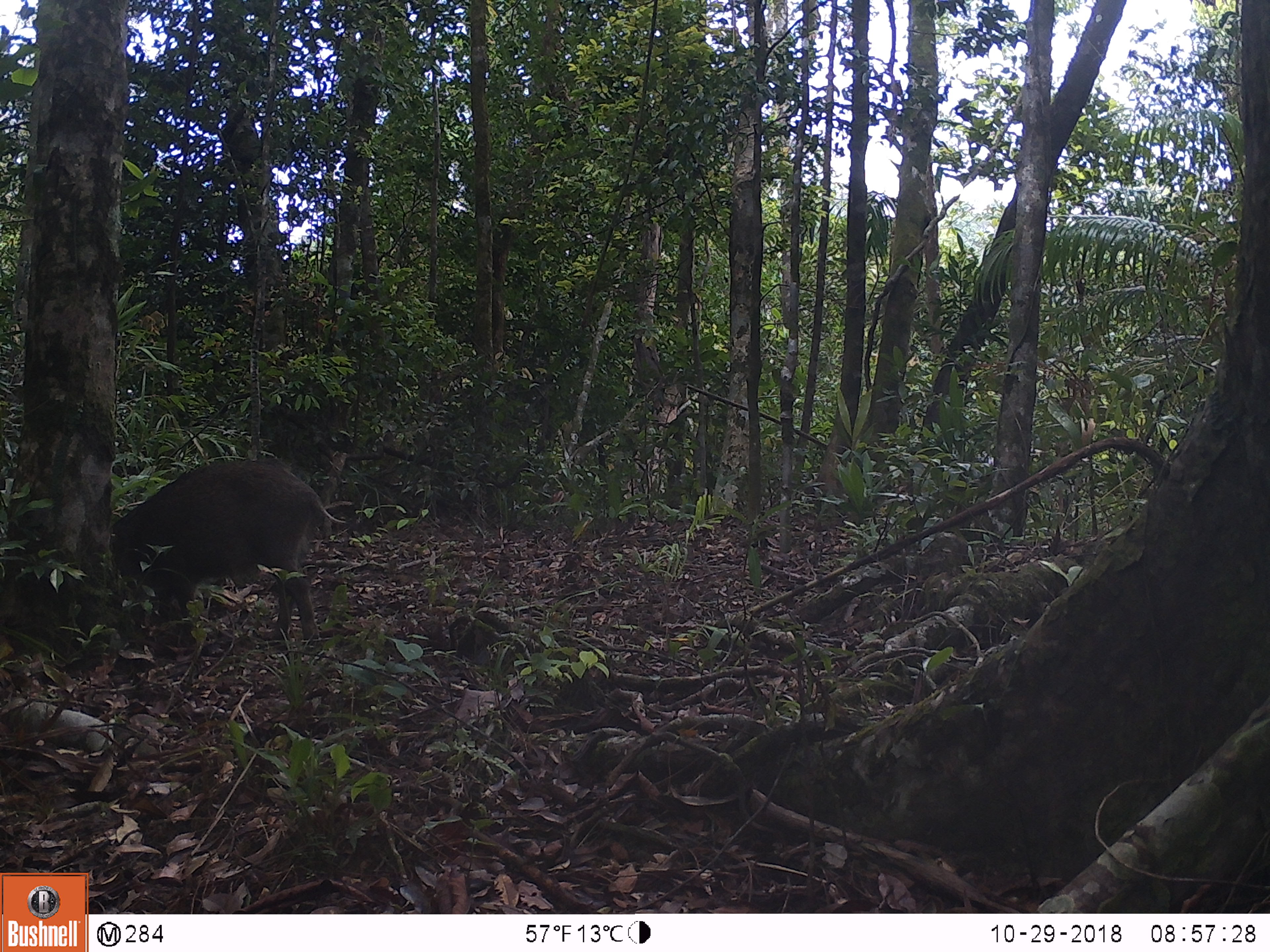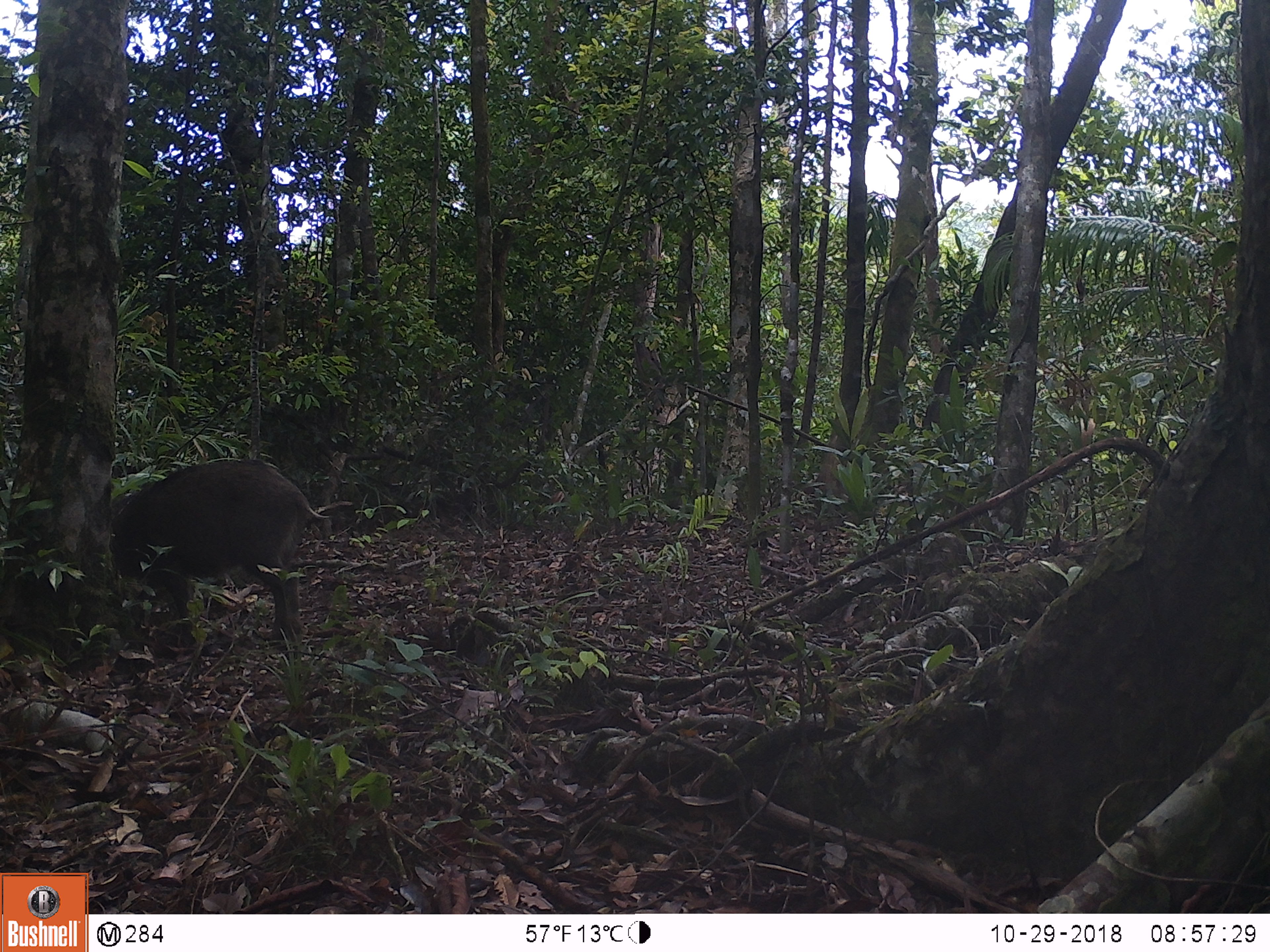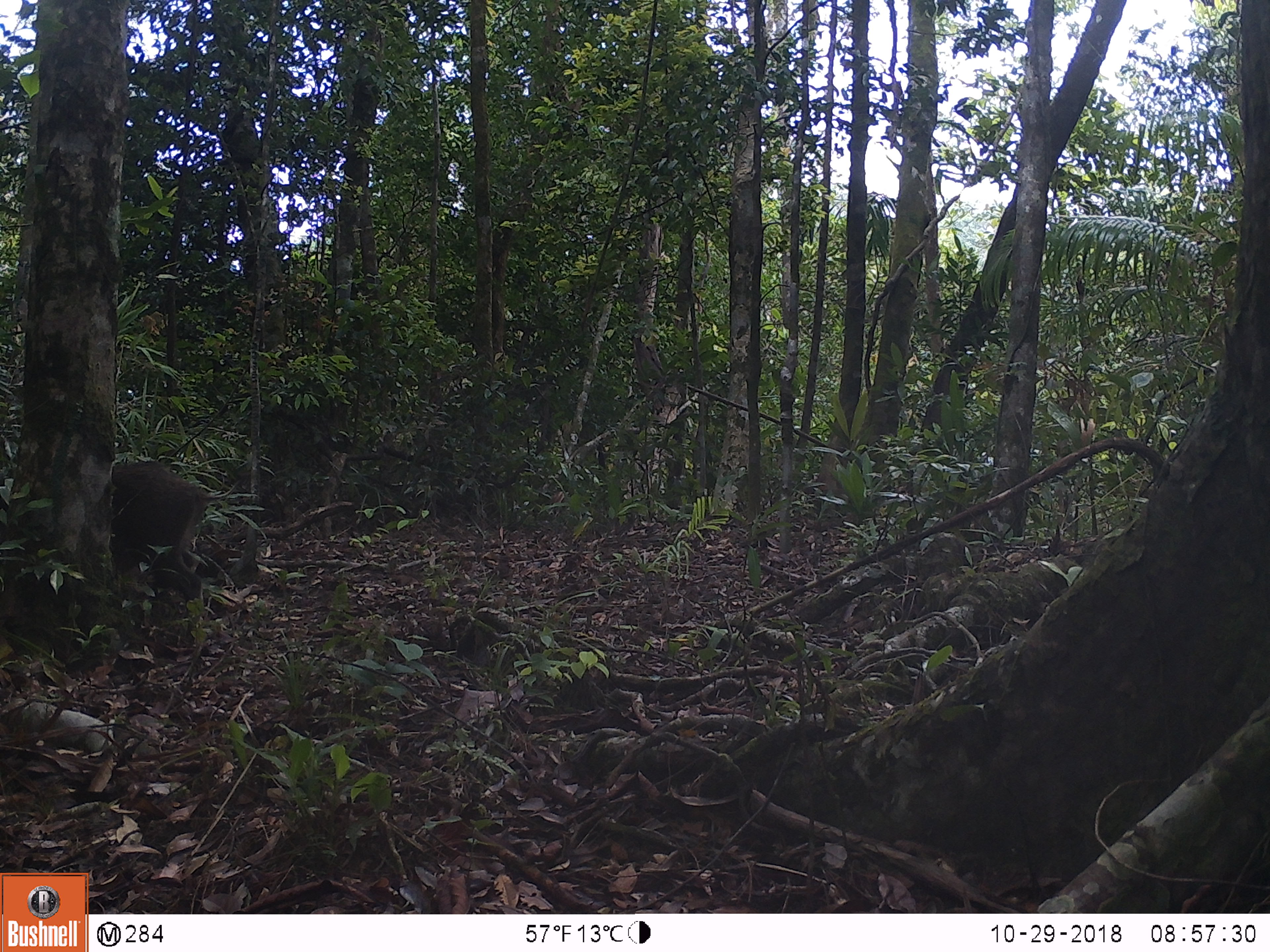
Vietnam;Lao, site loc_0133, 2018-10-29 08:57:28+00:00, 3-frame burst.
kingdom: Animalia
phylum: Chordata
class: Mammalia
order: Artiodactyla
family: Suidae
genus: Sus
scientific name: Sus scrofa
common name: eurasian wild pig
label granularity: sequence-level